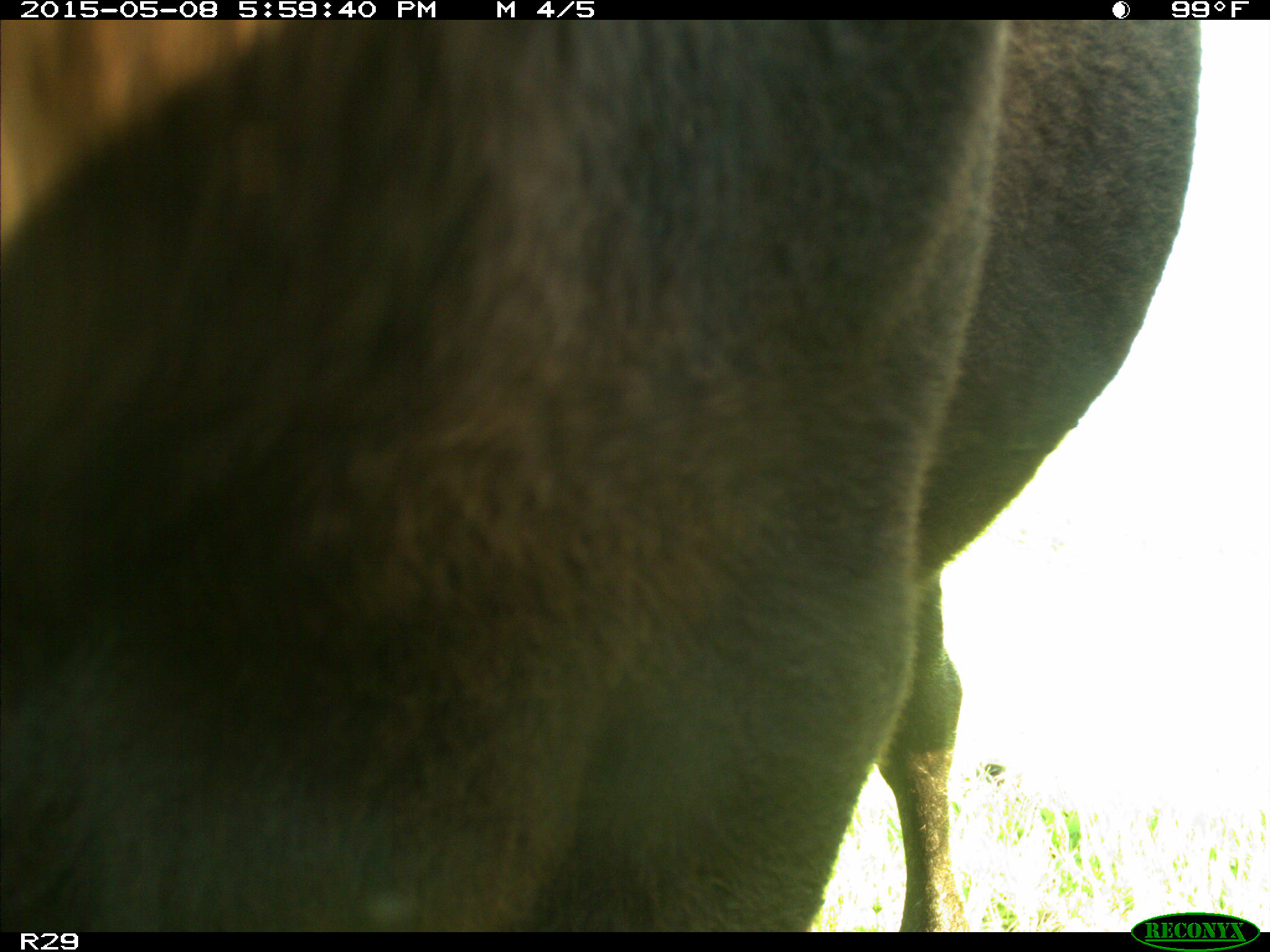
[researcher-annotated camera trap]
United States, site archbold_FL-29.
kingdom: Animalia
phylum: Chordata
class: Mammalia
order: Artiodactyla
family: Bovidae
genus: Bos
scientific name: Bos taurus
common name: domestic cow